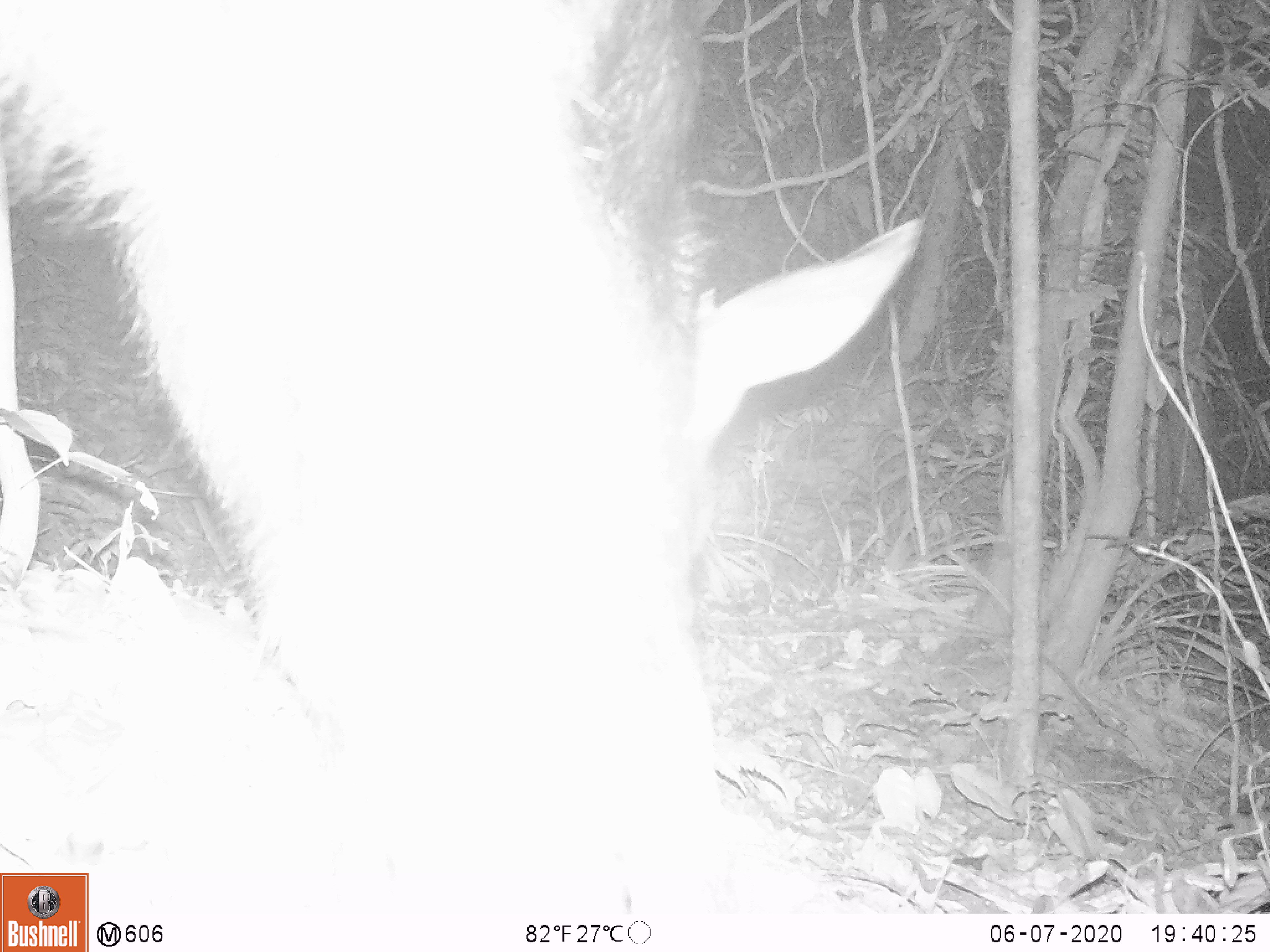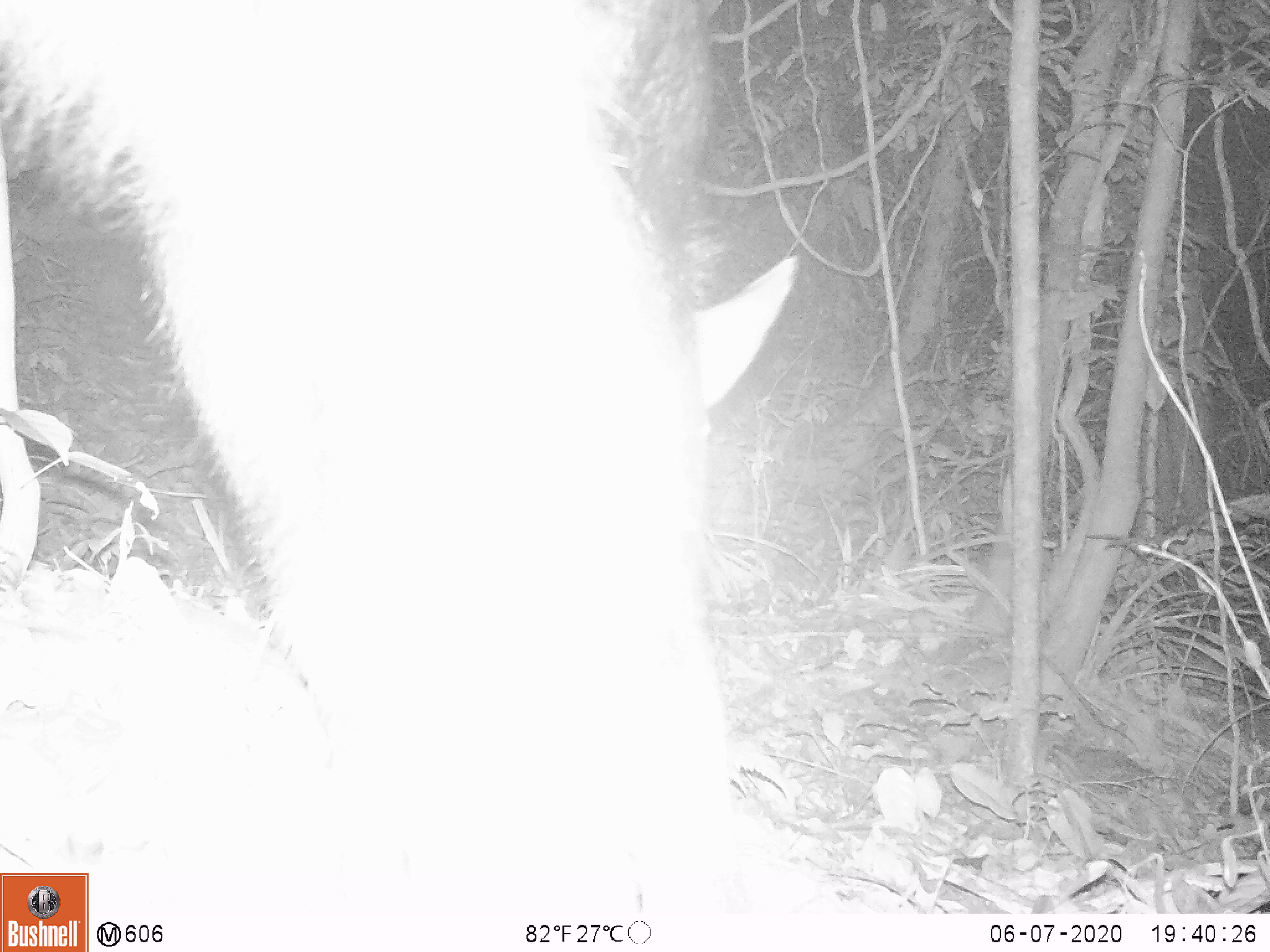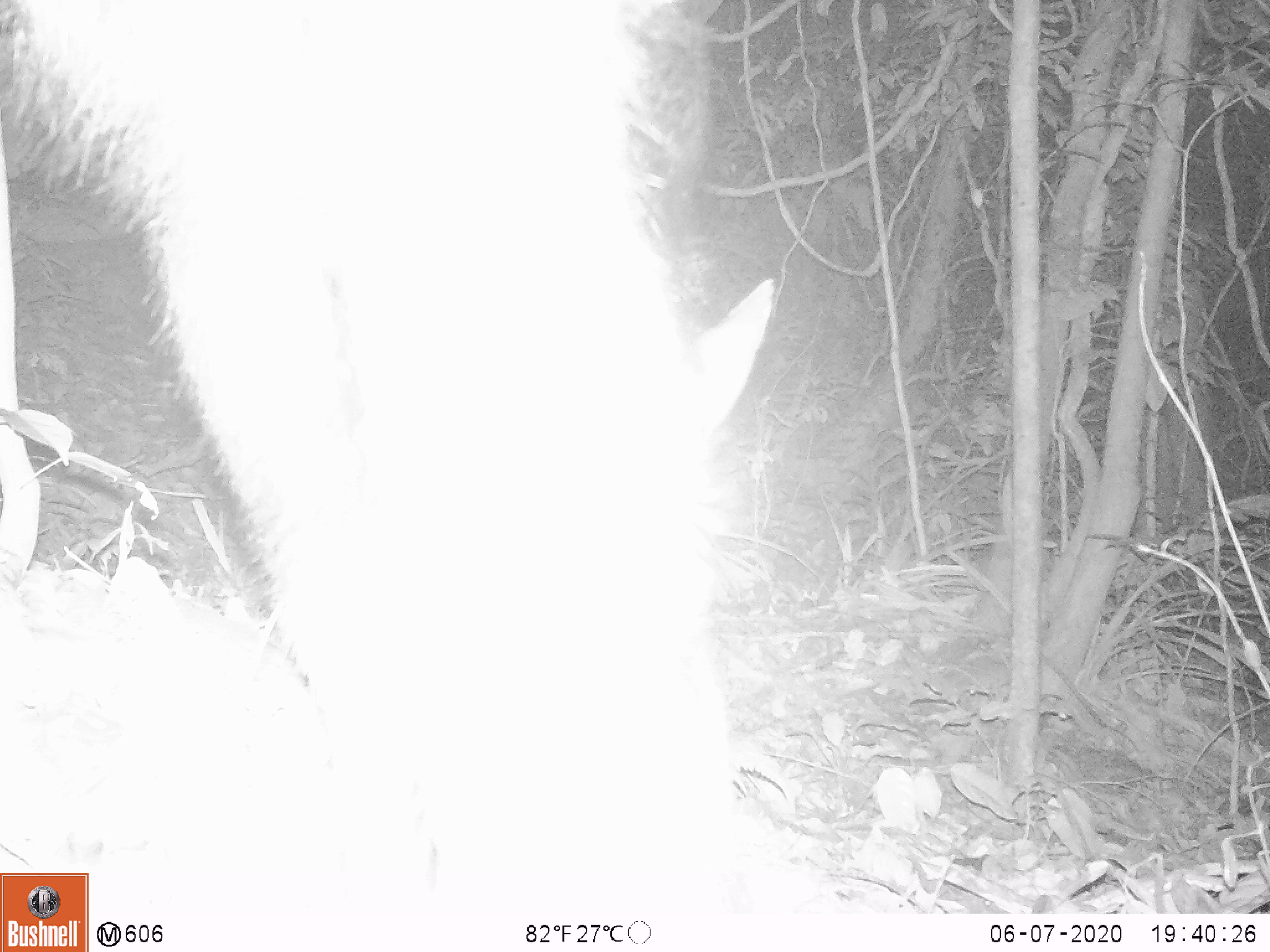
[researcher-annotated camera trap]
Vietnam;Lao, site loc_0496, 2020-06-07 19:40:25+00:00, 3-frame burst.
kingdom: Animalia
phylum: Chordata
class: Mammalia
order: Artiodactyla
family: Bovidae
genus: Capricornis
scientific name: Capricornis sumatraensis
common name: chinese serow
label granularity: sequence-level